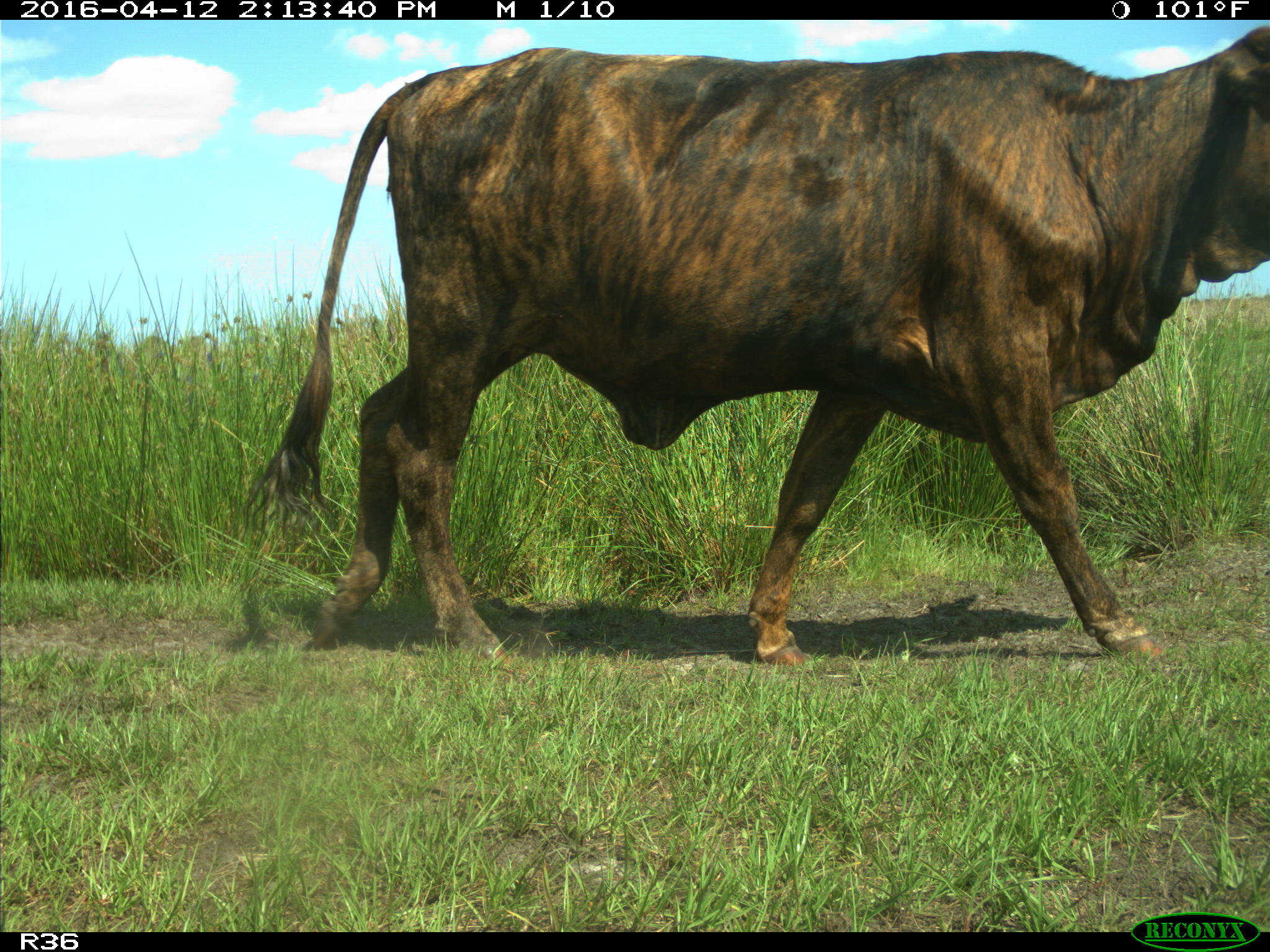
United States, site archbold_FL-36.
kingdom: Animalia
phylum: Chordata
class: Mammalia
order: Artiodactyla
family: Bovidae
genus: Bos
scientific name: Bos taurus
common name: domestic cow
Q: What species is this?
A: Bos taurus (domestic cow).